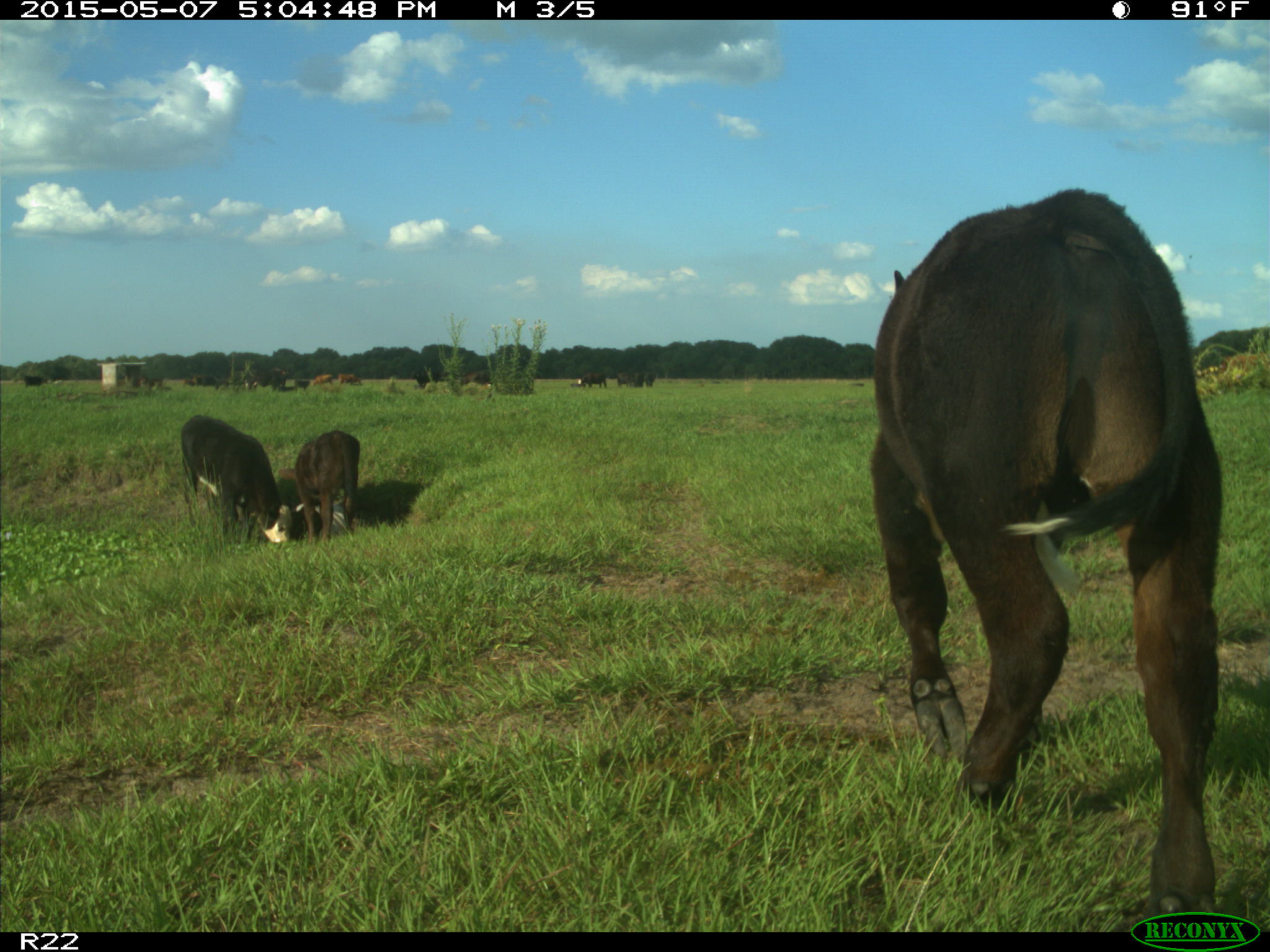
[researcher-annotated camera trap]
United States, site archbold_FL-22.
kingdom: Animalia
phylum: Chordata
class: Mammalia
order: Artiodactyla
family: Bovidae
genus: Bos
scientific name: Bos taurus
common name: domestic cow